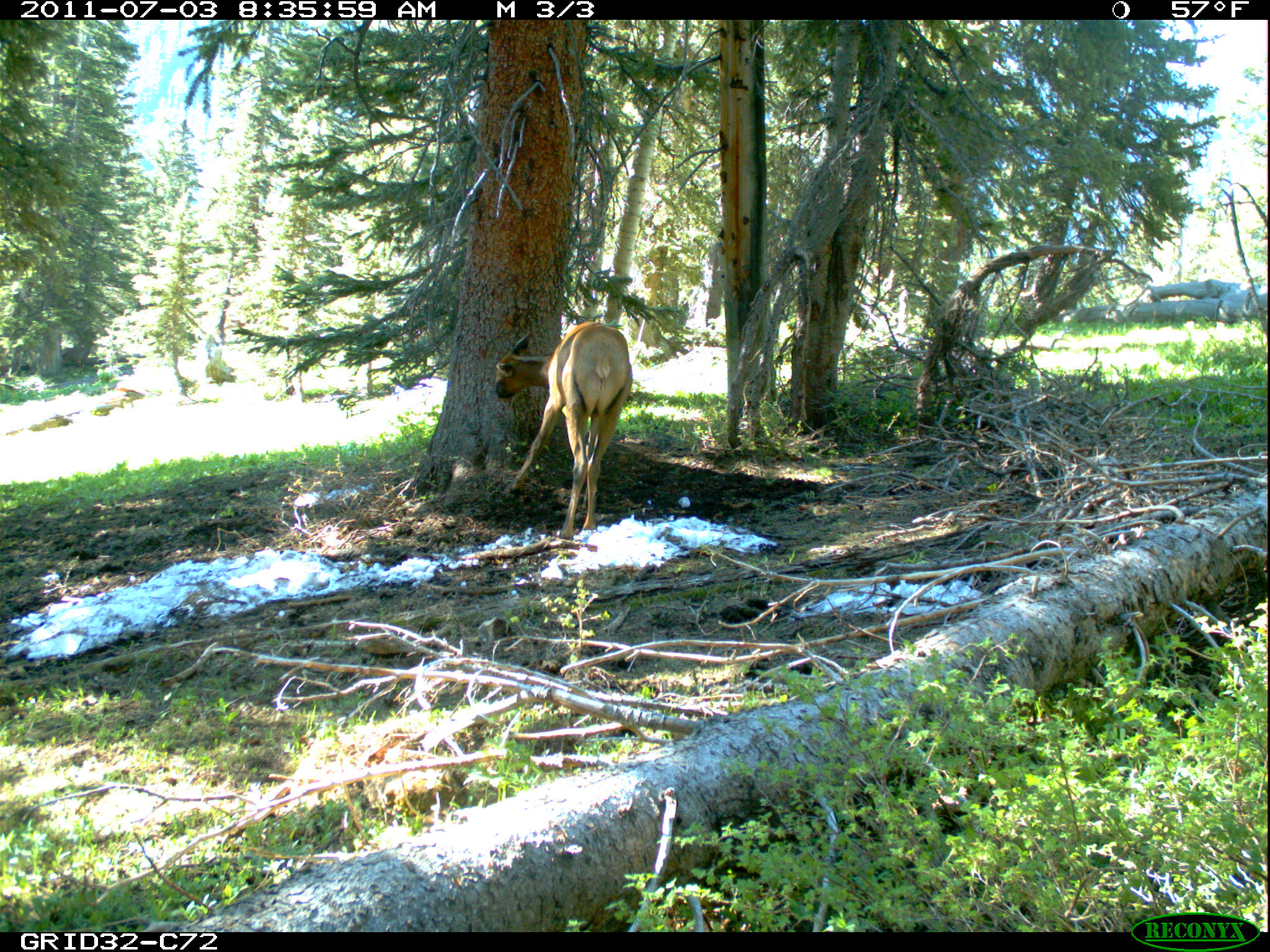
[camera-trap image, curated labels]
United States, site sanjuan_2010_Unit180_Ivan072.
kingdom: Animalia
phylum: Chordata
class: Mammalia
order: Artiodactyla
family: Cervidae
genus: Cervus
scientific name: Cervus elaphus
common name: red deer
Cervus elaphus (red deer).